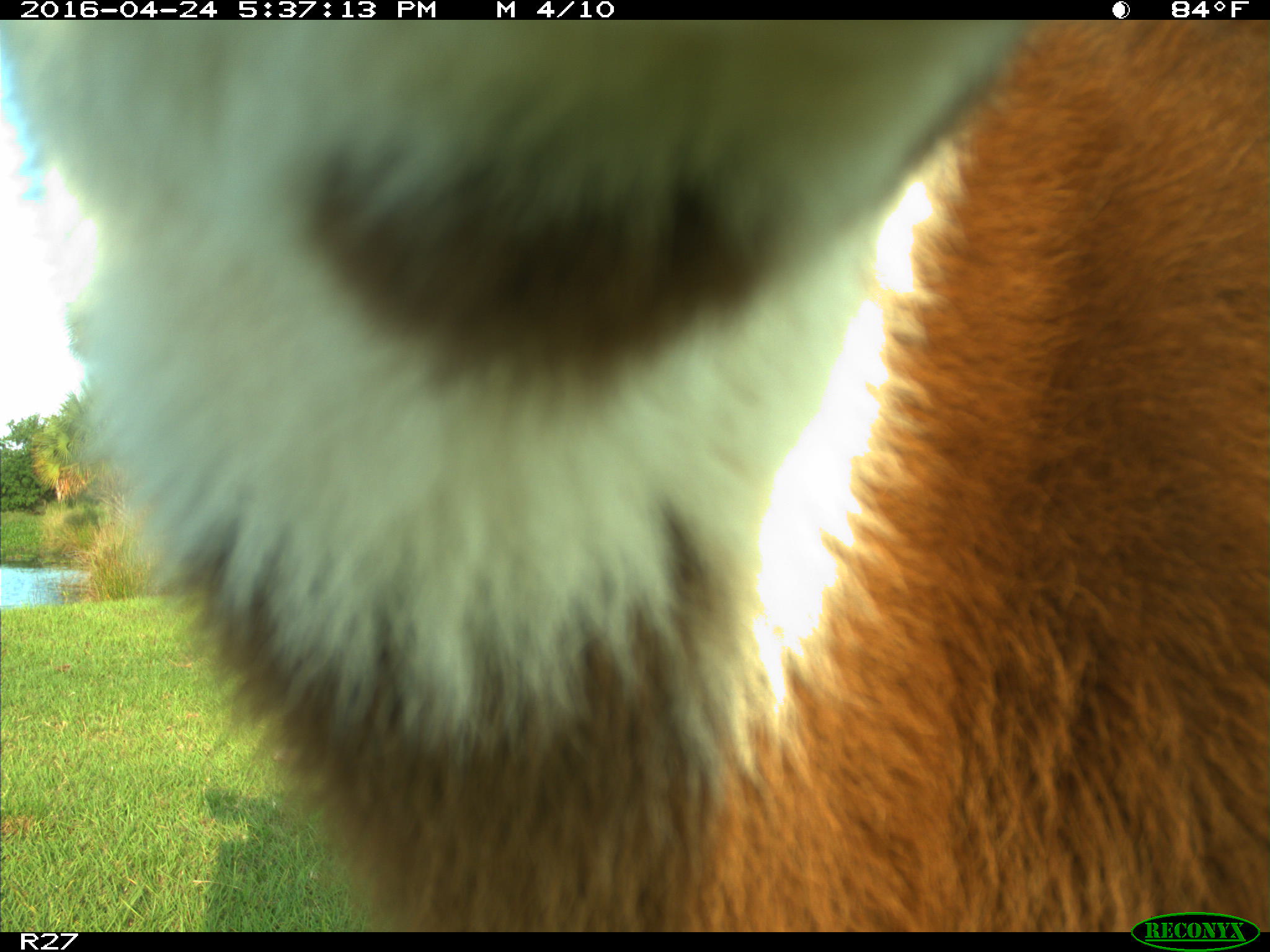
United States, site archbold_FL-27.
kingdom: Animalia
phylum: Chordata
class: Mammalia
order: Artiodactyla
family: Bovidae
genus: Bos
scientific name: Bos taurus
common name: domestic cow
Bos taurus (domestic cow).